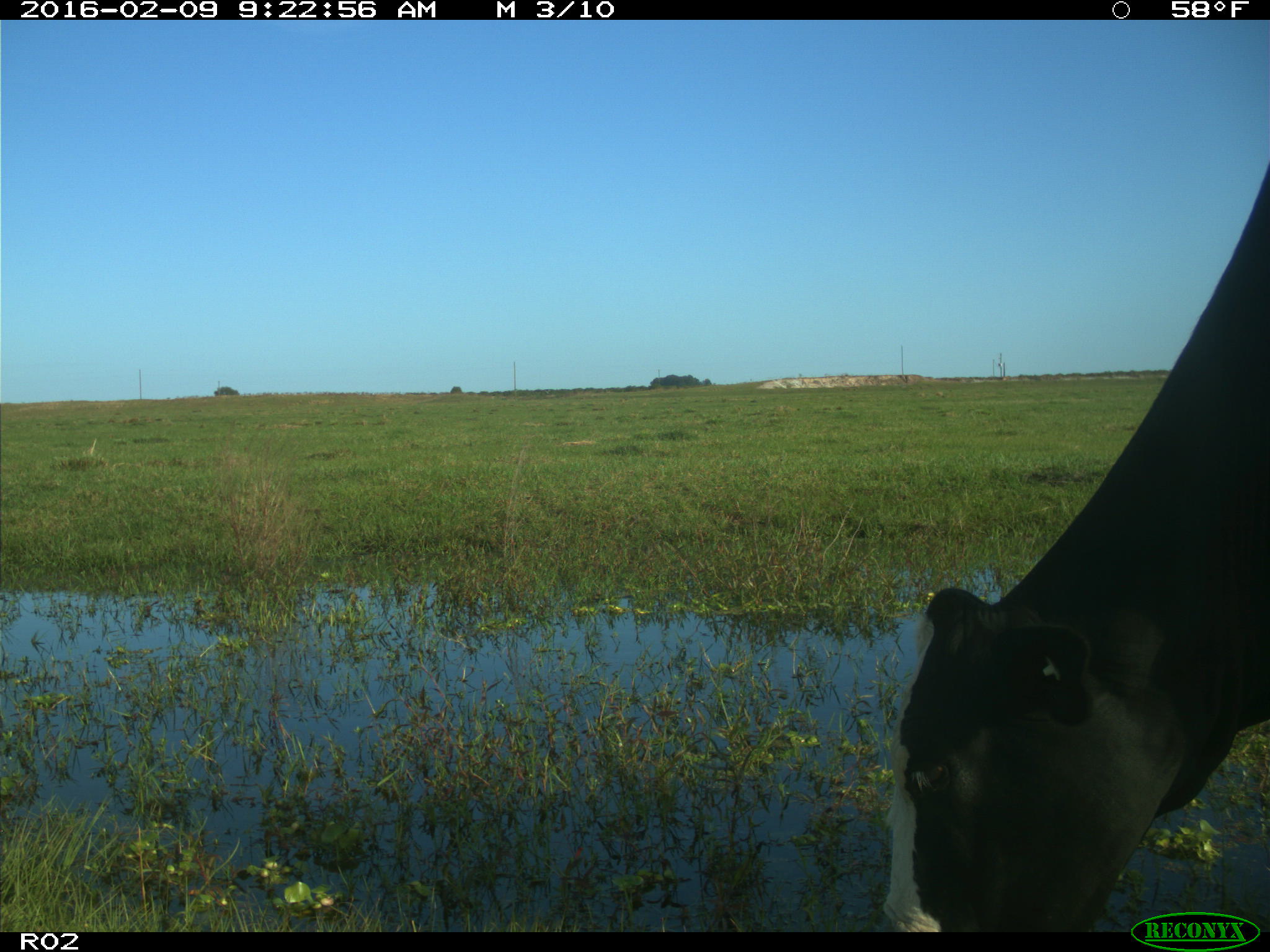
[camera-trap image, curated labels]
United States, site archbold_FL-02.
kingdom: Animalia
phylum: Chordata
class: Mammalia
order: Artiodactyla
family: Bovidae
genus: Bos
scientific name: Bos taurus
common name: domestic cow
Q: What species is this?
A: Bos taurus (domestic cow).